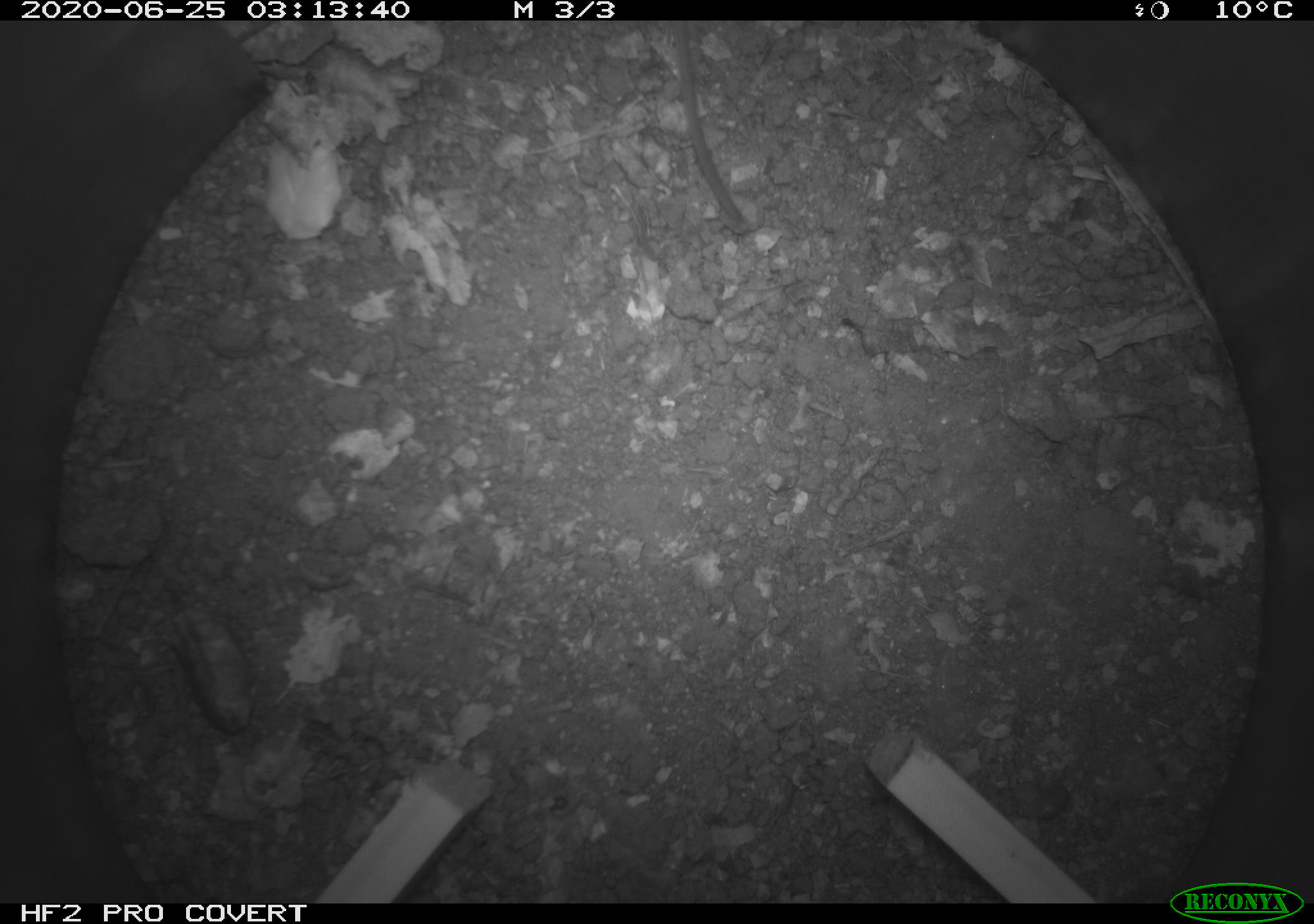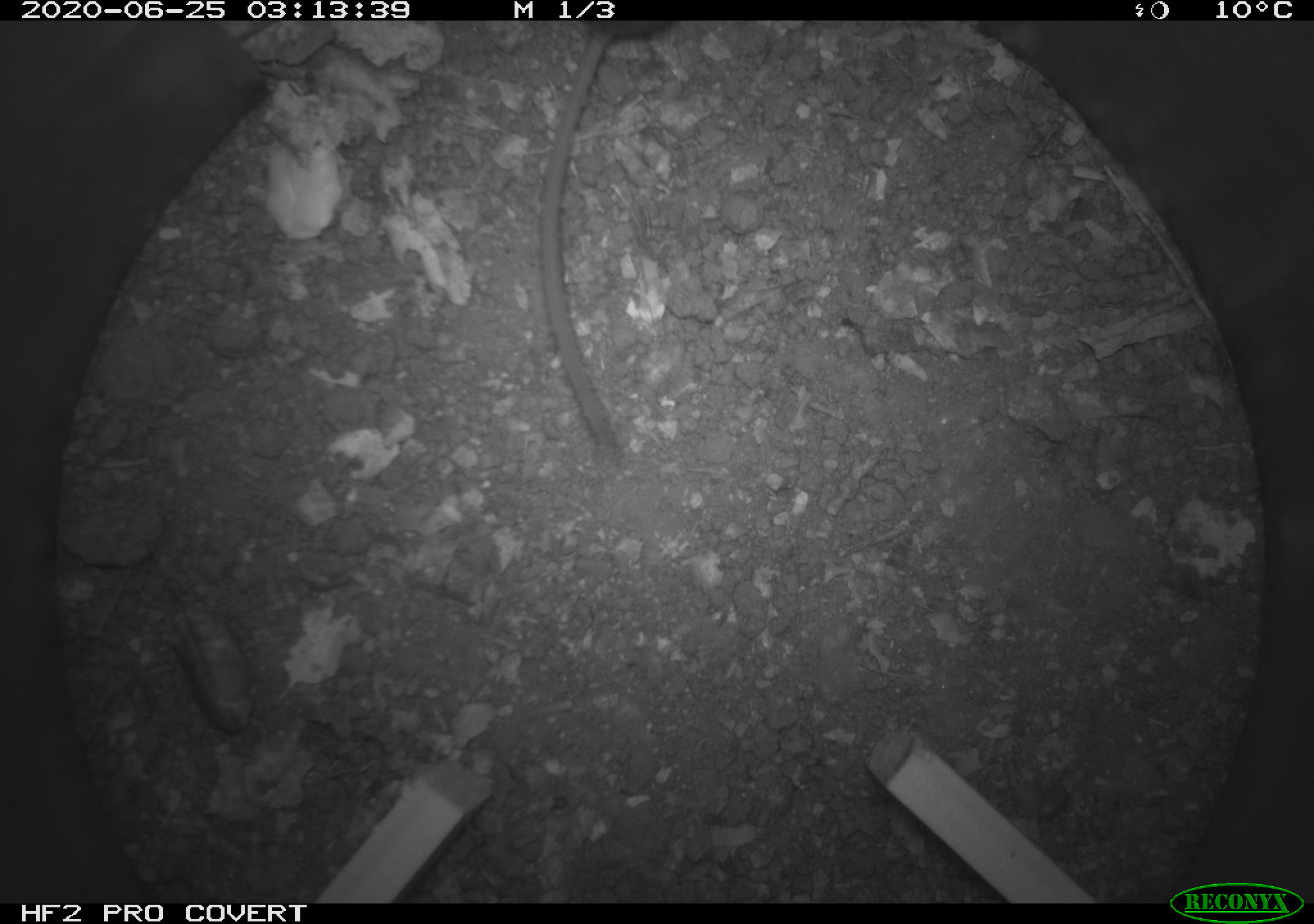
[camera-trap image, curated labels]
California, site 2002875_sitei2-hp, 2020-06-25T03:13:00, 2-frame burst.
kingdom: Animalia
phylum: Chordata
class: Mammalia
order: Rodentia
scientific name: Rodentia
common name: mouse species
Mouse species (Rodentia).